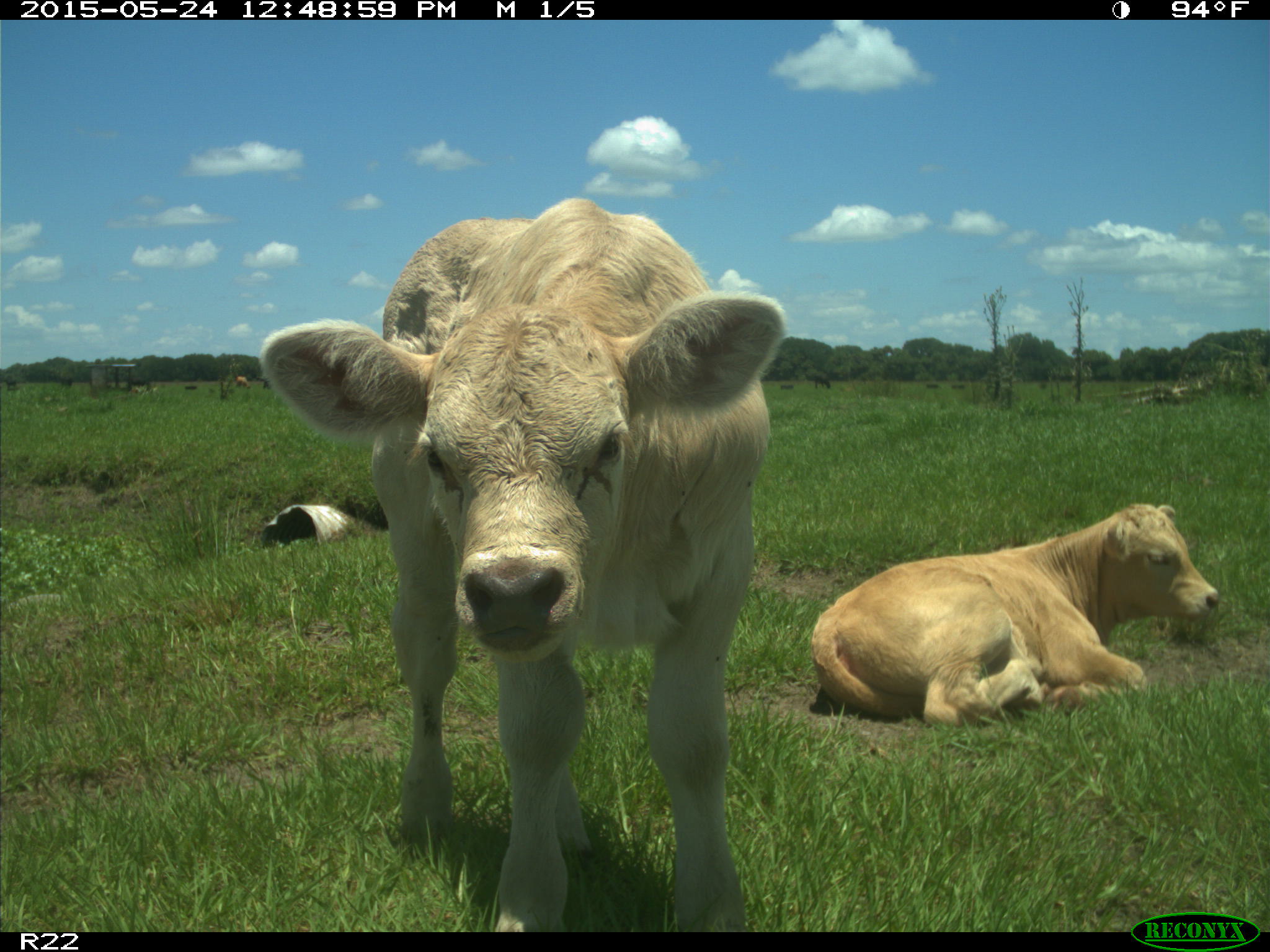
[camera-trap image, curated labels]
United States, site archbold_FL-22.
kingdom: Animalia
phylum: Chordata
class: Mammalia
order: Artiodactyla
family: Bovidae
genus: Bos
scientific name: Bos taurus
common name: domestic cow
Bos taurus (domestic cow).